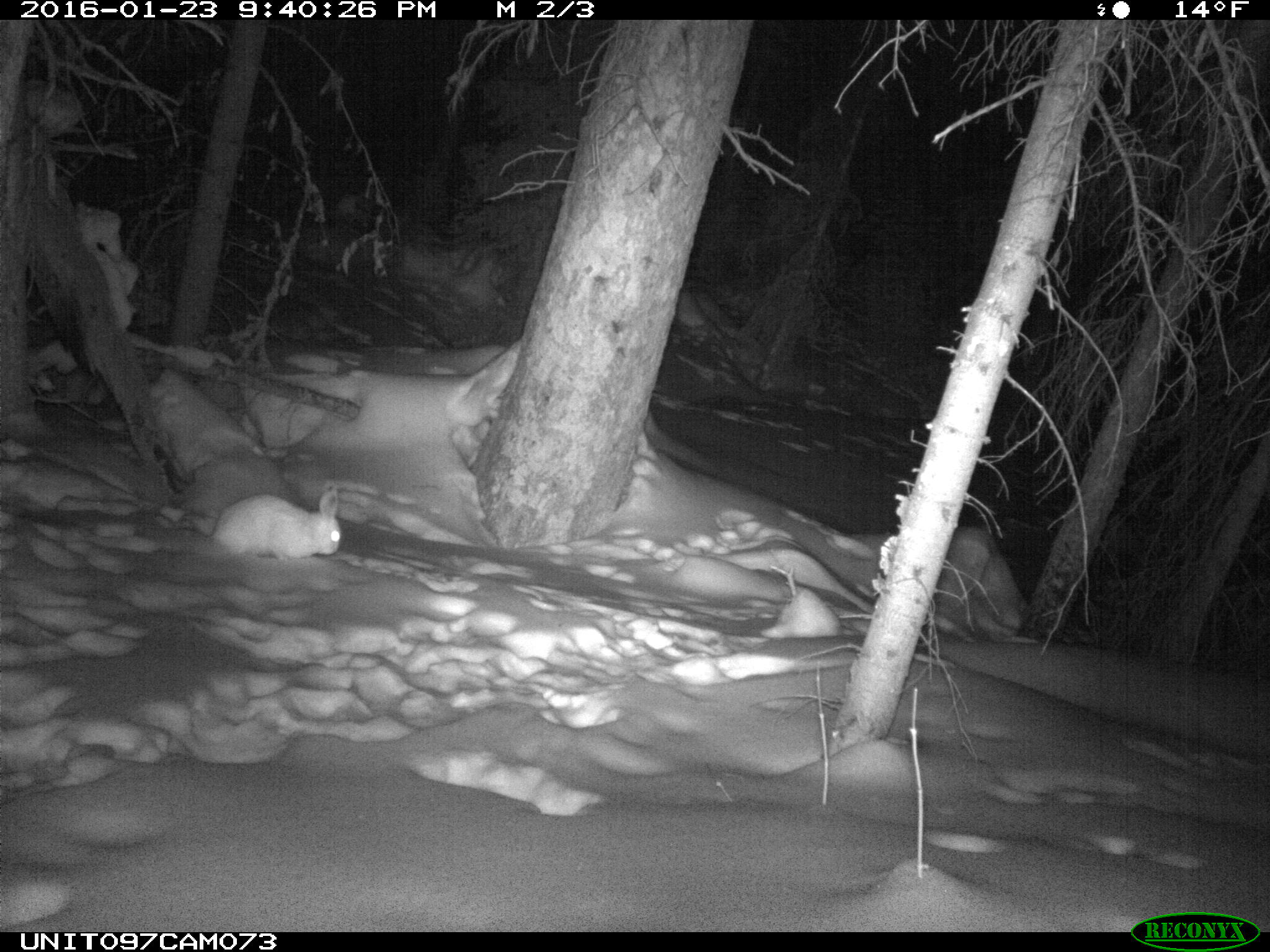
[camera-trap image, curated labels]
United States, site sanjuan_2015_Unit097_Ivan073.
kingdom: Animalia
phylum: Chordata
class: Mammalia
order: Lagomorpha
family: Leporidae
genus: Lepus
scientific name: Lepus americanus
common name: snowshoe hare